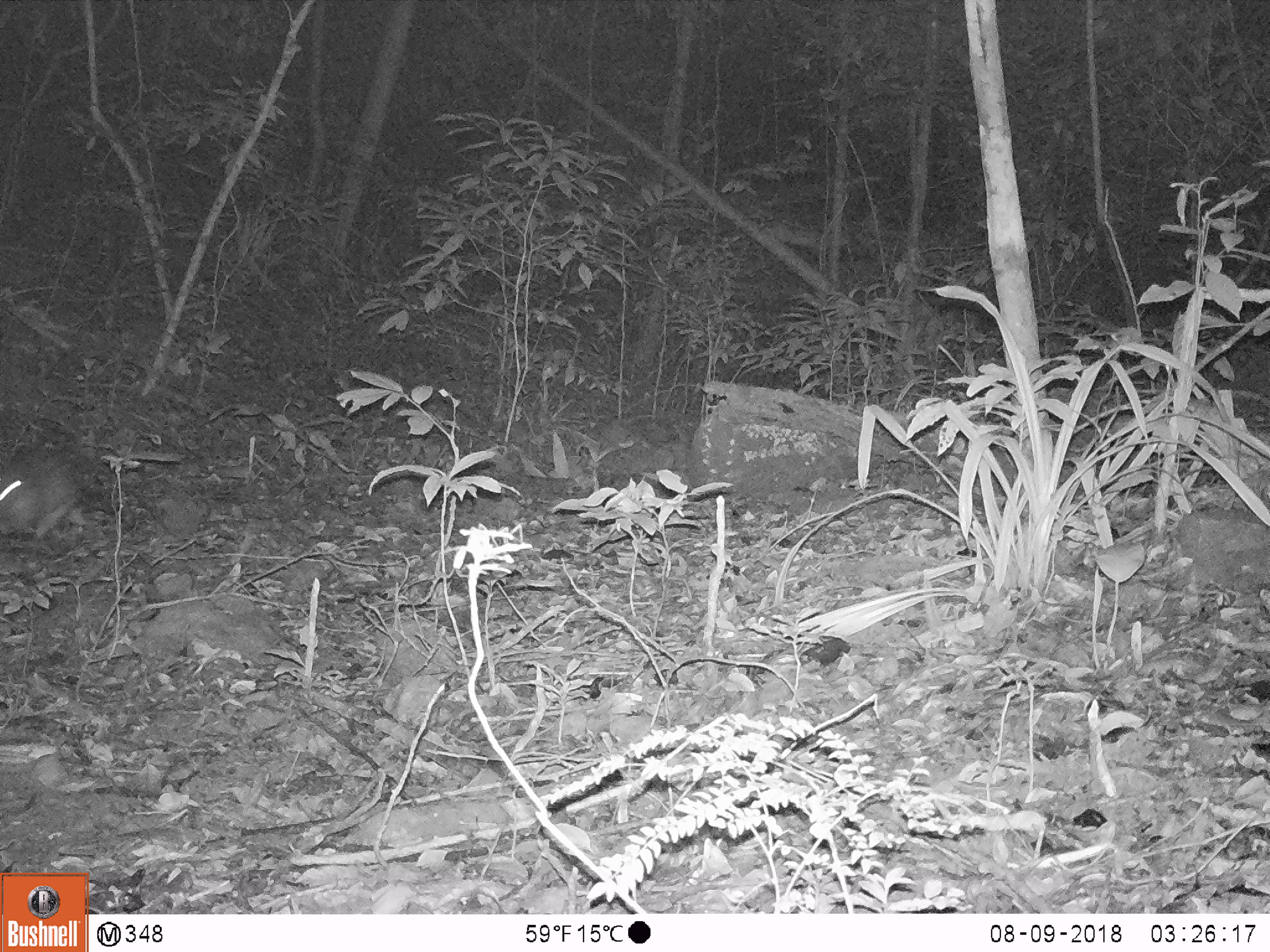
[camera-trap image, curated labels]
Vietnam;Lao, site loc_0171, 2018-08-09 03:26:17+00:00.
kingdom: Animalia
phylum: Chordata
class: Mammalia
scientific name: Mammalia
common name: mammal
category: unidentified small mammal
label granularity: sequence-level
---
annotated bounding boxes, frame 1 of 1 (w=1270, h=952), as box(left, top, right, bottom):
unidentified small mammal: box(0, 441, 84, 539)